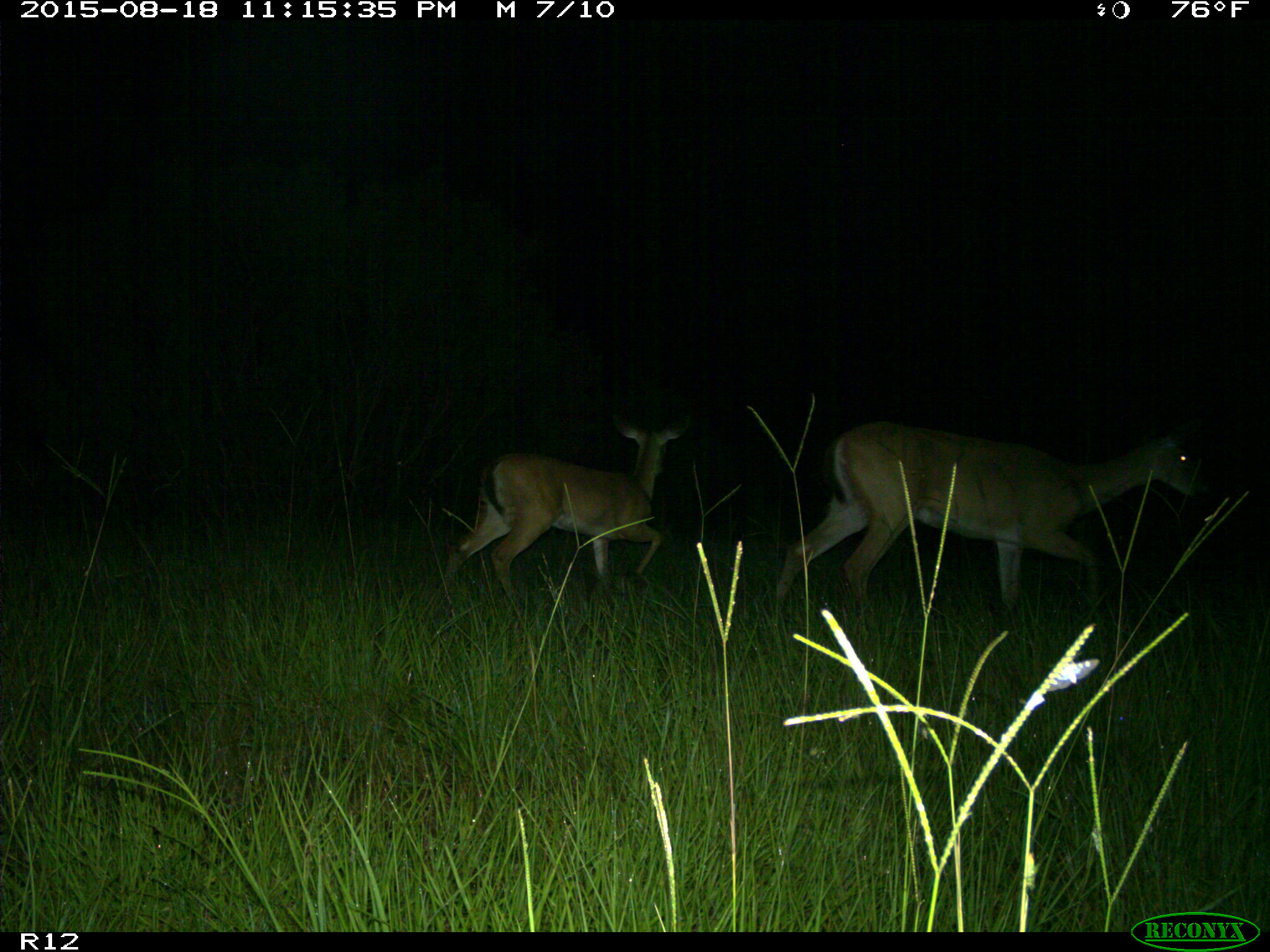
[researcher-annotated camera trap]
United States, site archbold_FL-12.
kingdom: Animalia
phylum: Chordata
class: Mammalia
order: Artiodactyla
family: Cervidae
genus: Odocoileus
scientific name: Odocoileus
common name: deer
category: unidentified deer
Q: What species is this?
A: Unidentified deer (deer) (Odocoileus).